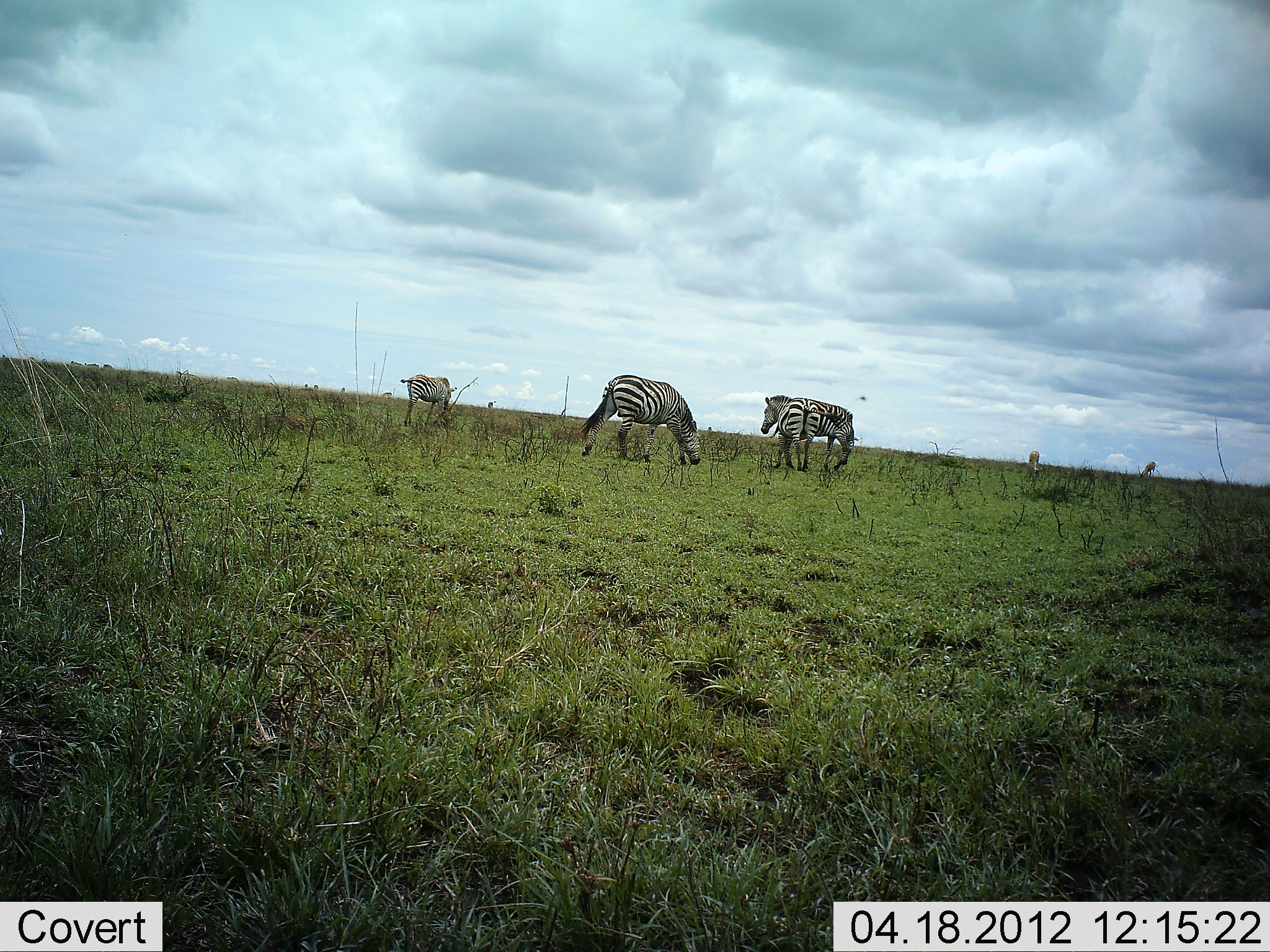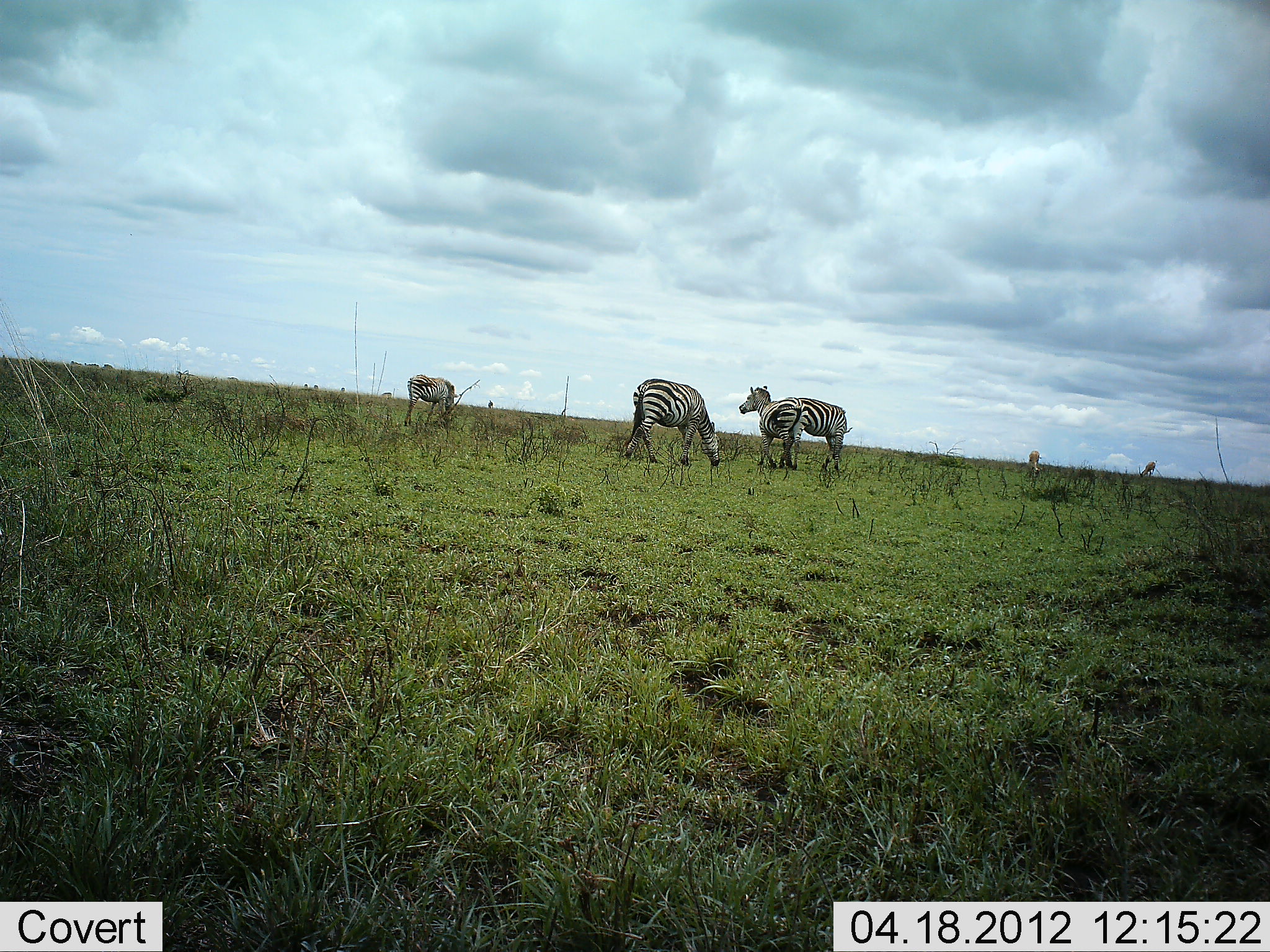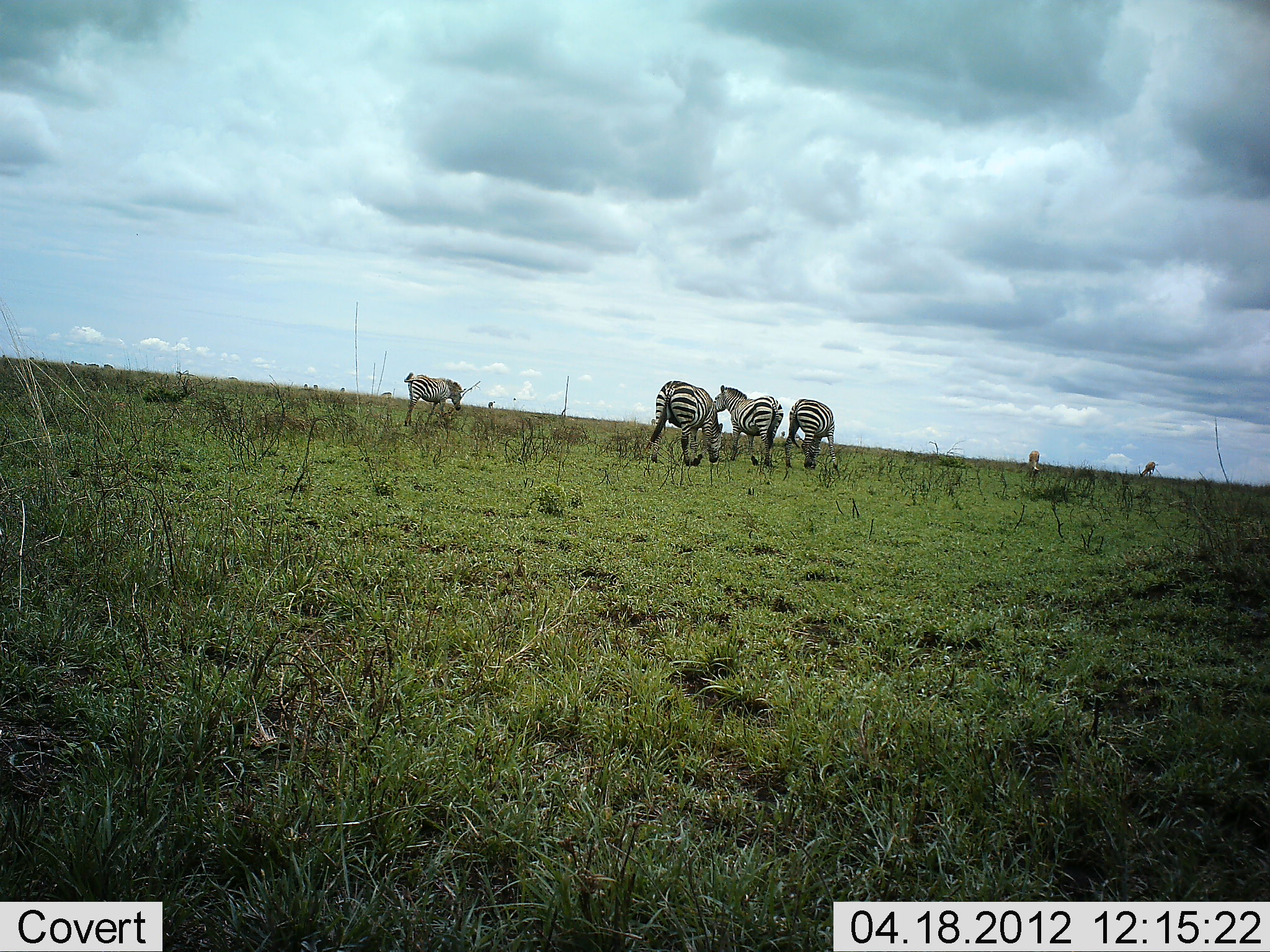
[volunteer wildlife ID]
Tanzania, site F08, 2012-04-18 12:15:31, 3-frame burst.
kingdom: Animalia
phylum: Chordata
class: Mammalia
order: Perissodactyla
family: Equidae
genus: Equus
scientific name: Equus quagga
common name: plains zebra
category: zebra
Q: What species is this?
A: Zebra (plains zebra) (Equus quagga).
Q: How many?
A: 4.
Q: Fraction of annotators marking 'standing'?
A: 62%.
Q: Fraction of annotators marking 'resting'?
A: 0%.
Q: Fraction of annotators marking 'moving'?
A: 21%.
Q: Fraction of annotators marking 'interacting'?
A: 0%.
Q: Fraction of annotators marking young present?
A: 7%.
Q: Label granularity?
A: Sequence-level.